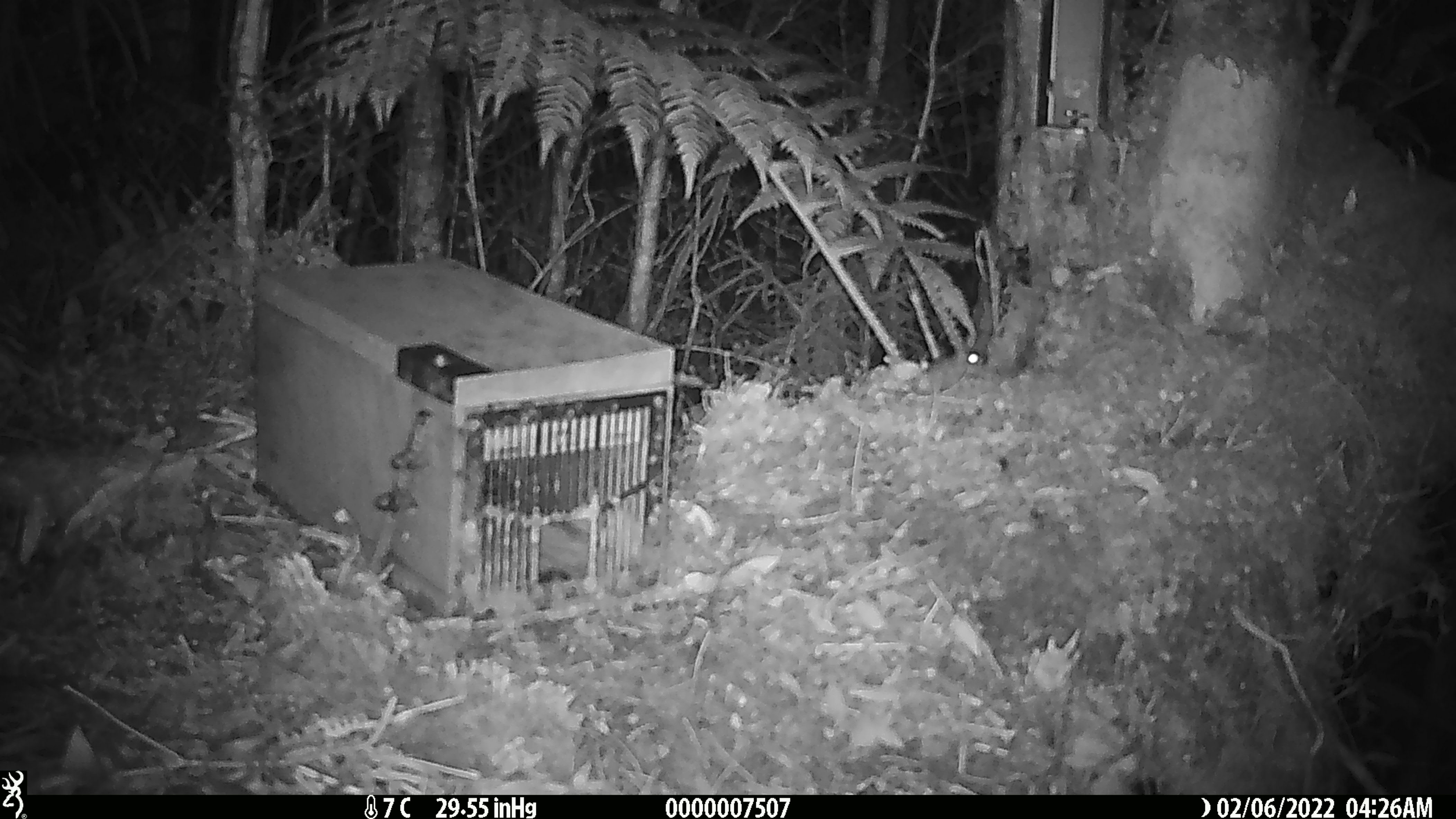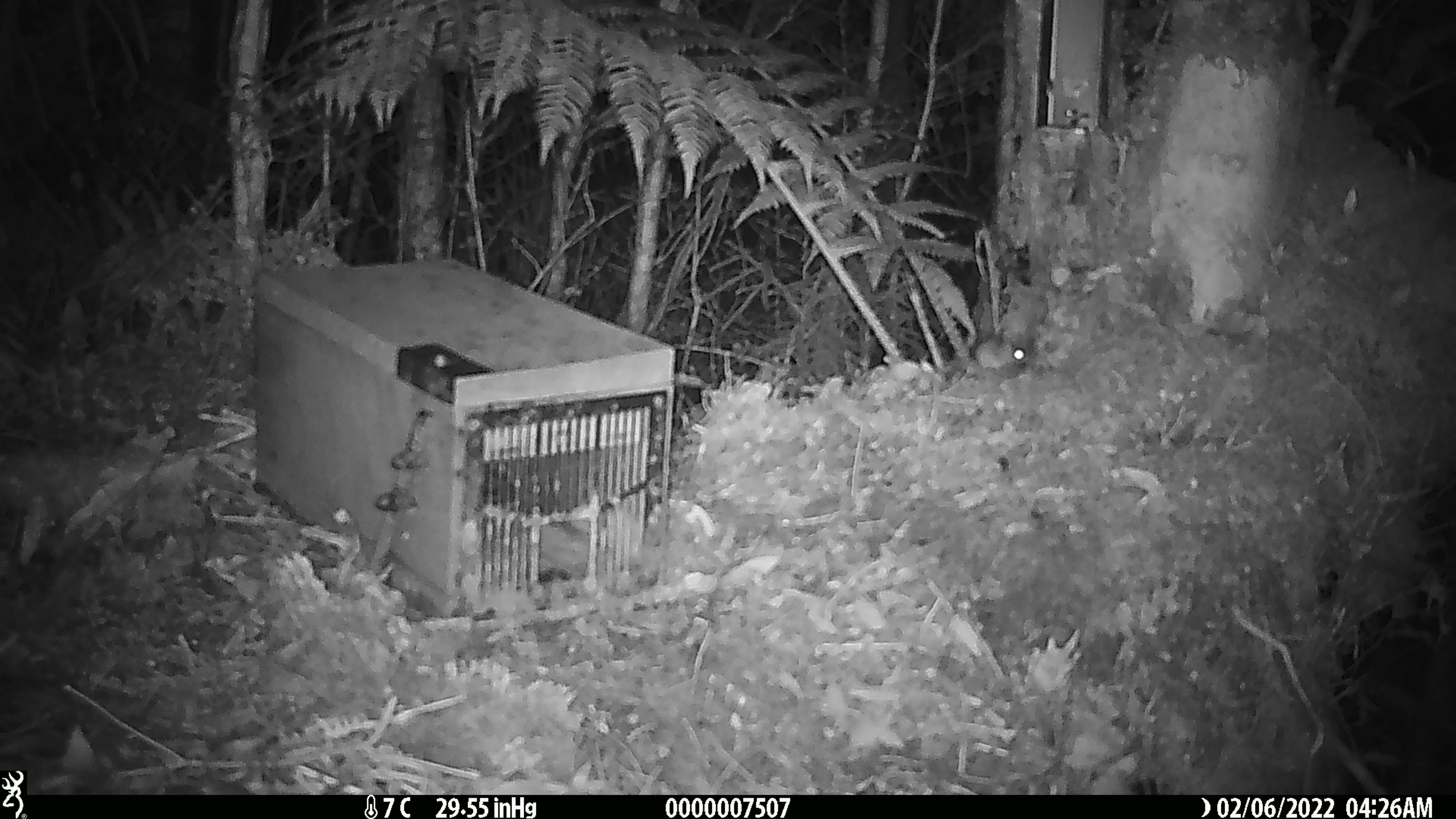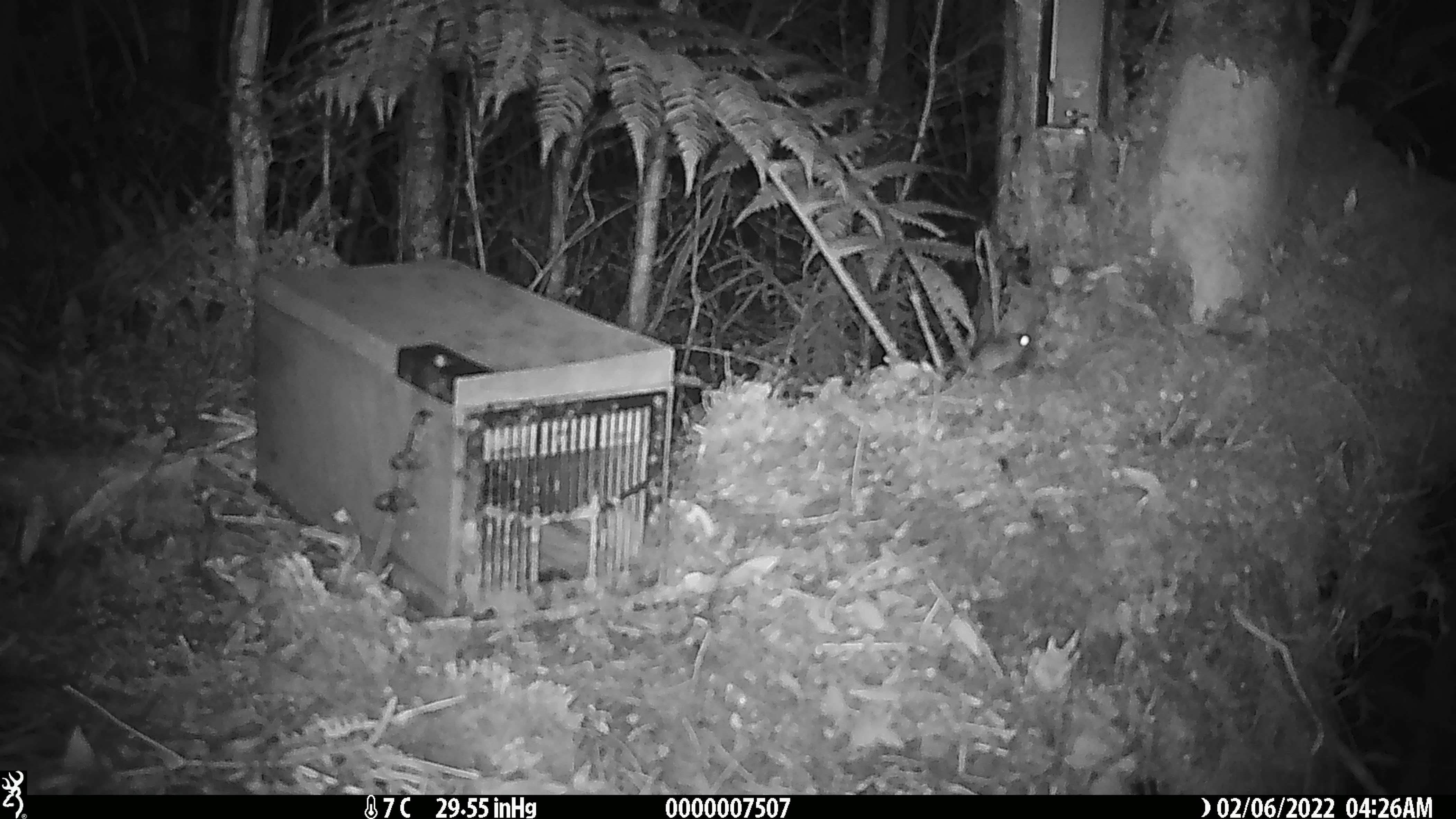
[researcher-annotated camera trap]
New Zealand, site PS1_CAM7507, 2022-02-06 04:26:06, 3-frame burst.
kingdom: Animalia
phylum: Chordata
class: Mammalia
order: Rodentia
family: Muridae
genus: Mus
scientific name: Mus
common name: mouse